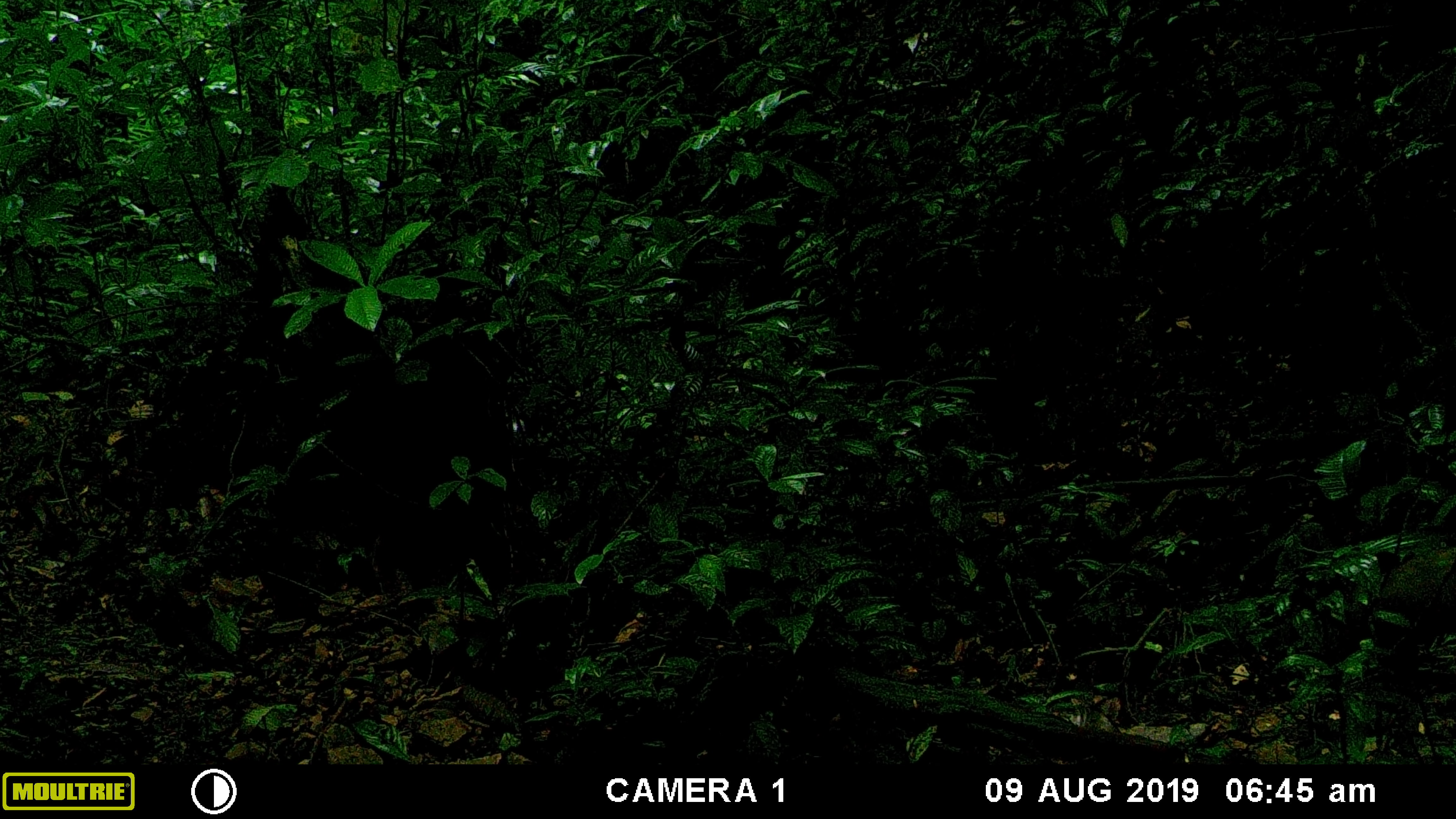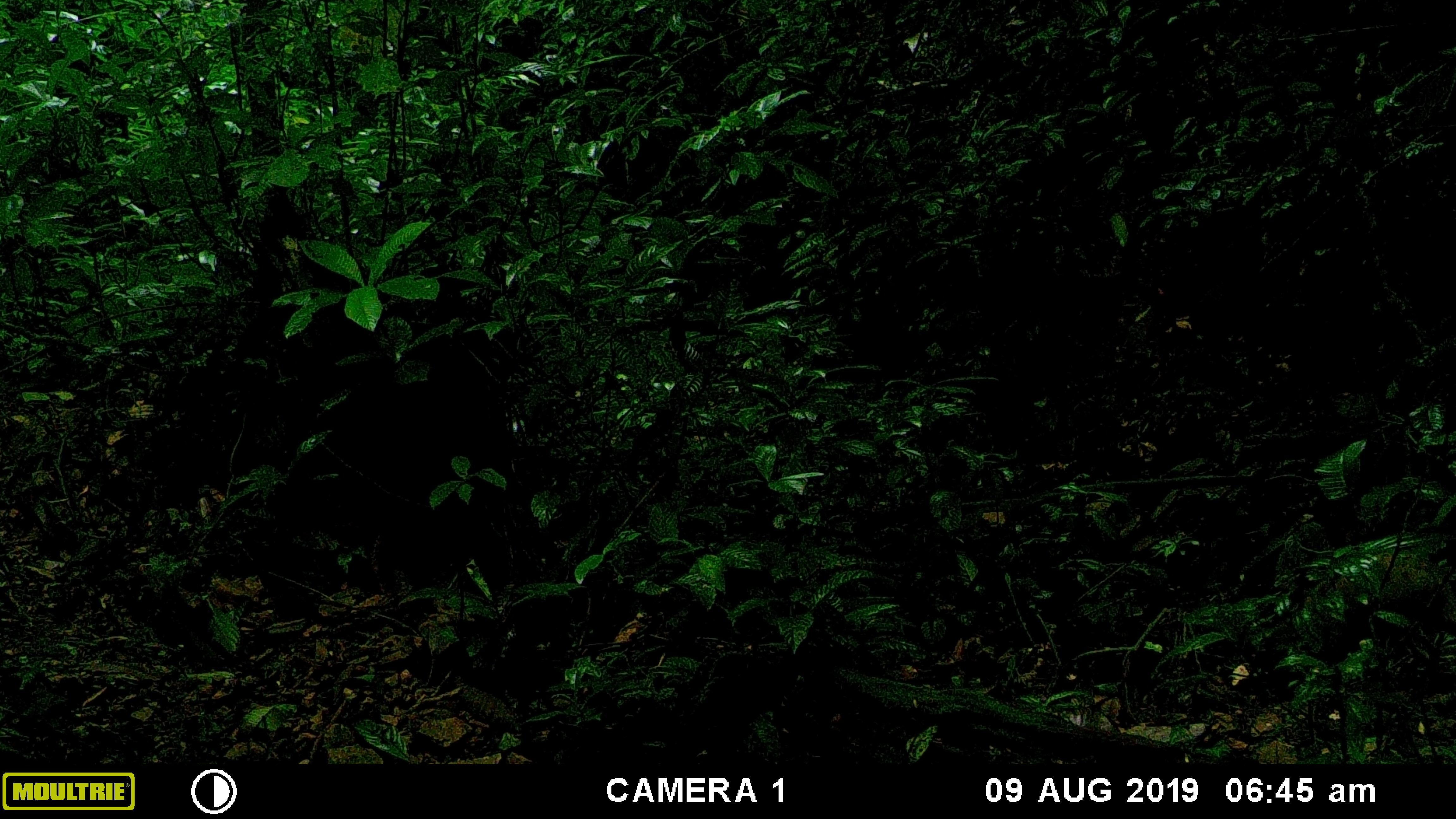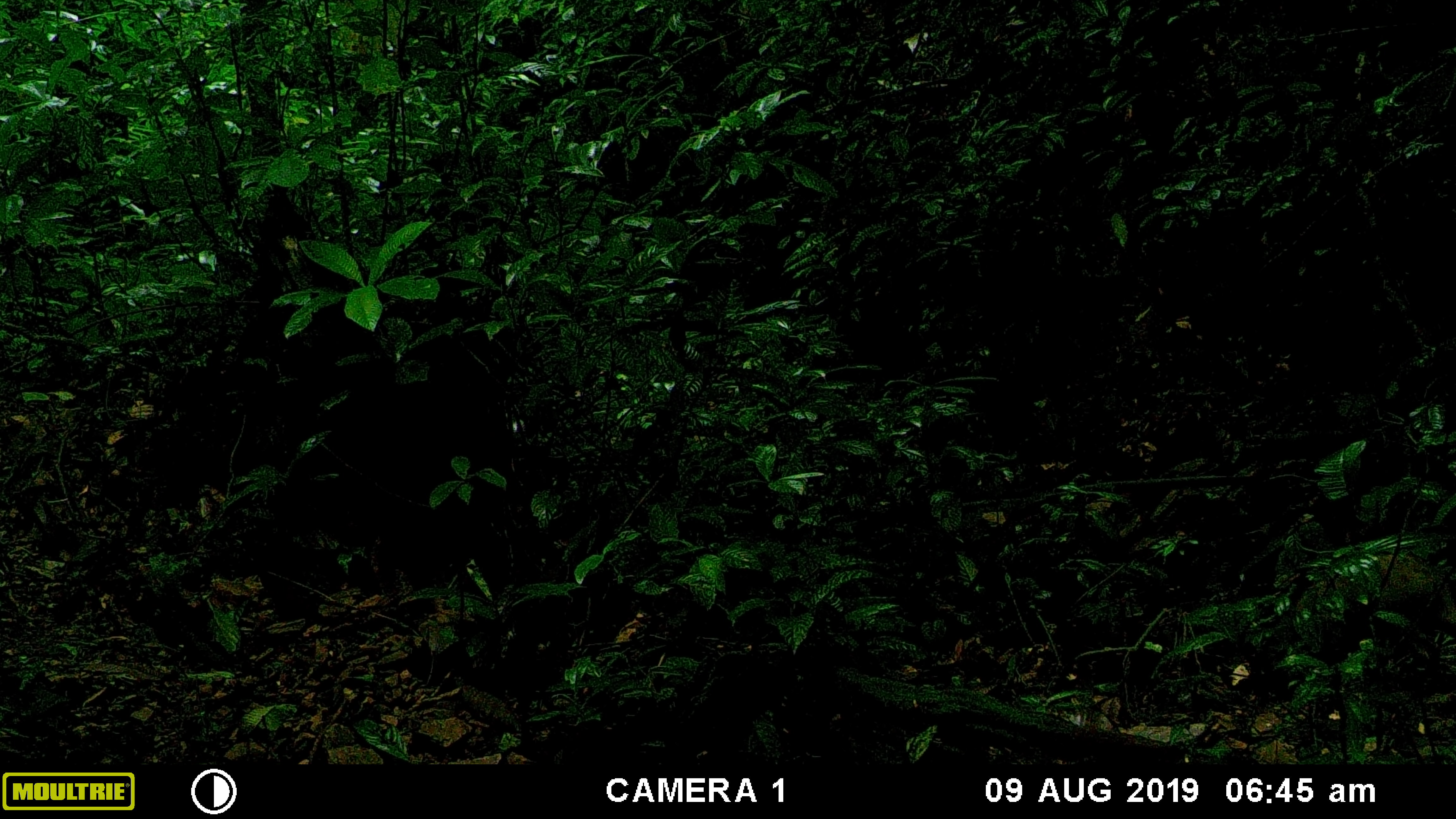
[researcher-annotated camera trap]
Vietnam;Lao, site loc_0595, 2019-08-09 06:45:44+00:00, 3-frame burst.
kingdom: Animalia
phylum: Chordata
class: Mammalia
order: Artiodactyla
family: Suidae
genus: Sus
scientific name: Sus scrofa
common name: eurasian wild pig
Eurasian wild pig (Sus scrofa). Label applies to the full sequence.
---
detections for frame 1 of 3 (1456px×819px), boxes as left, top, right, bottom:
eurasian wild pig: 1319, 547, 1455, 666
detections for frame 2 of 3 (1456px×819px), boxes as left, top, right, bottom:
eurasian wild pig: 1298, 546, 1454, 643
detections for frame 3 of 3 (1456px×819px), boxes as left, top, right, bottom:
eurasian wild pig: 1277, 550, 1454, 649